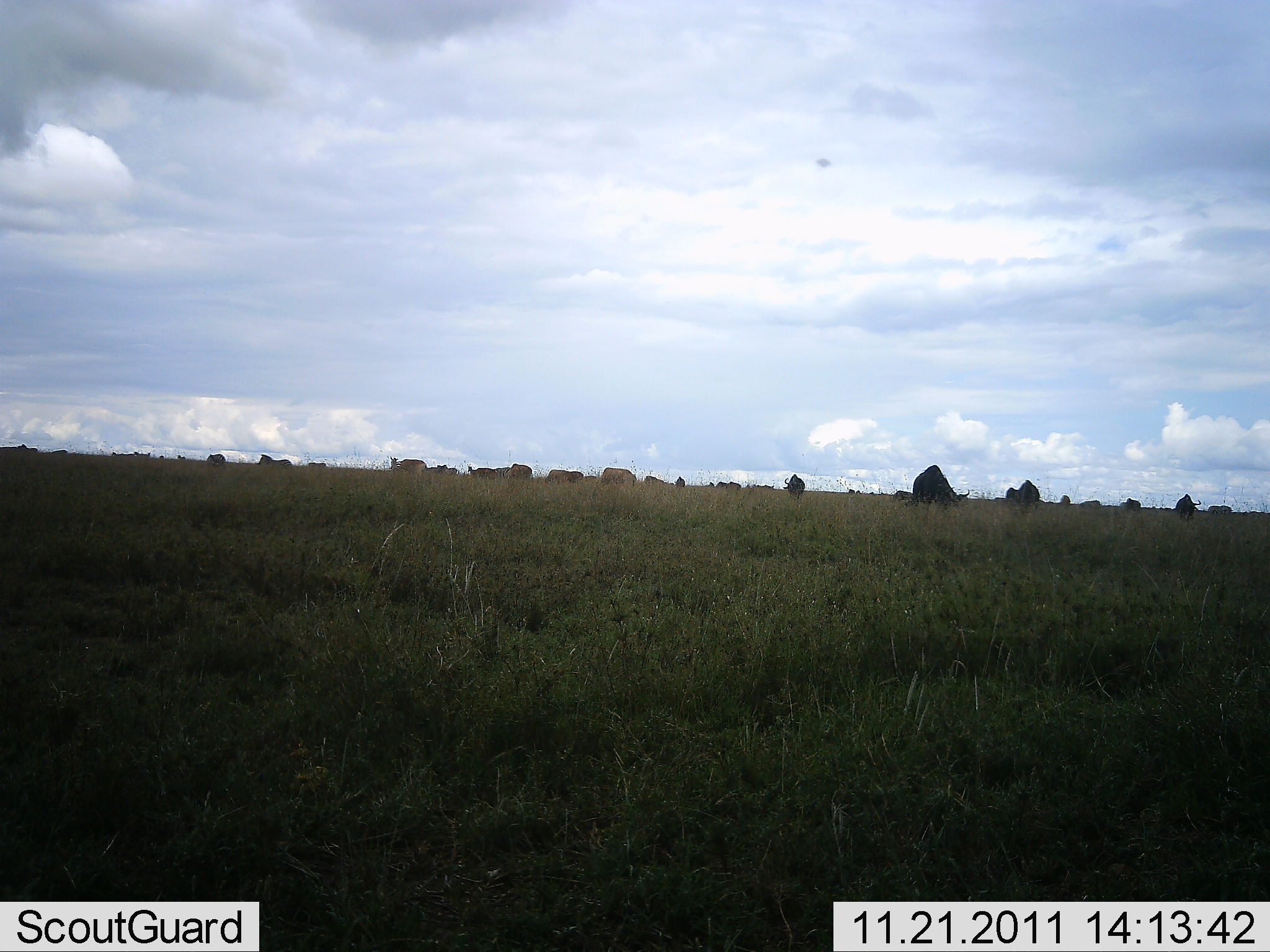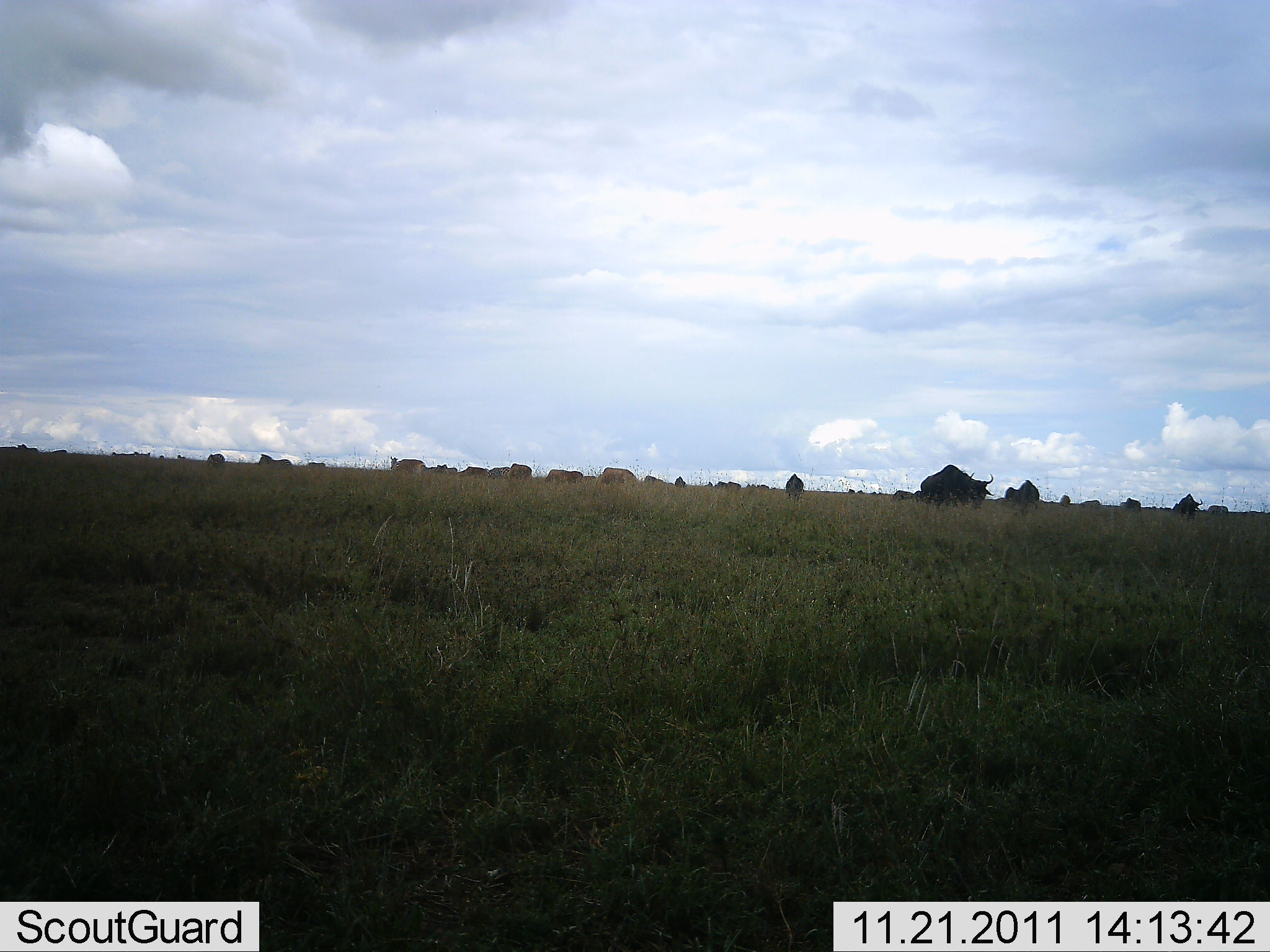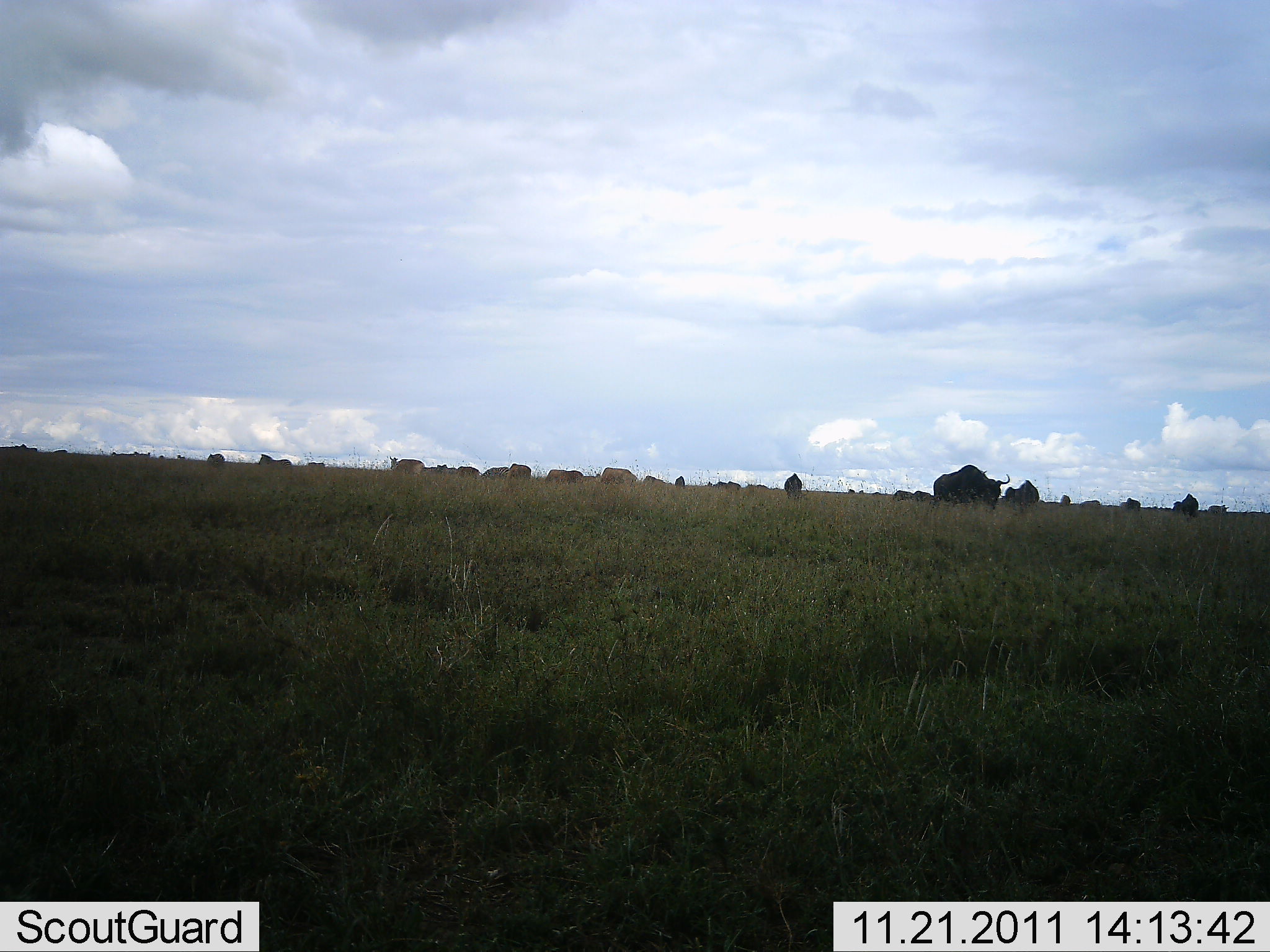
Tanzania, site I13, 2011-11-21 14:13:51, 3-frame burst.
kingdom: Animalia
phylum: Chordata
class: Mammalia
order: Artiodactyla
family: Bovidae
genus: Connochaetes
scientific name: Connochaetes taurinus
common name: blue wildebeest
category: wildebeest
Wildebeest (blue wildebeest) (Connochaetes taurinus), count 11-50. Behavior (volunteer vote fractions): standing 60%, resting 0%, moving 33%, interacting 0%. Young present (vote fraction): 0%. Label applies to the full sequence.